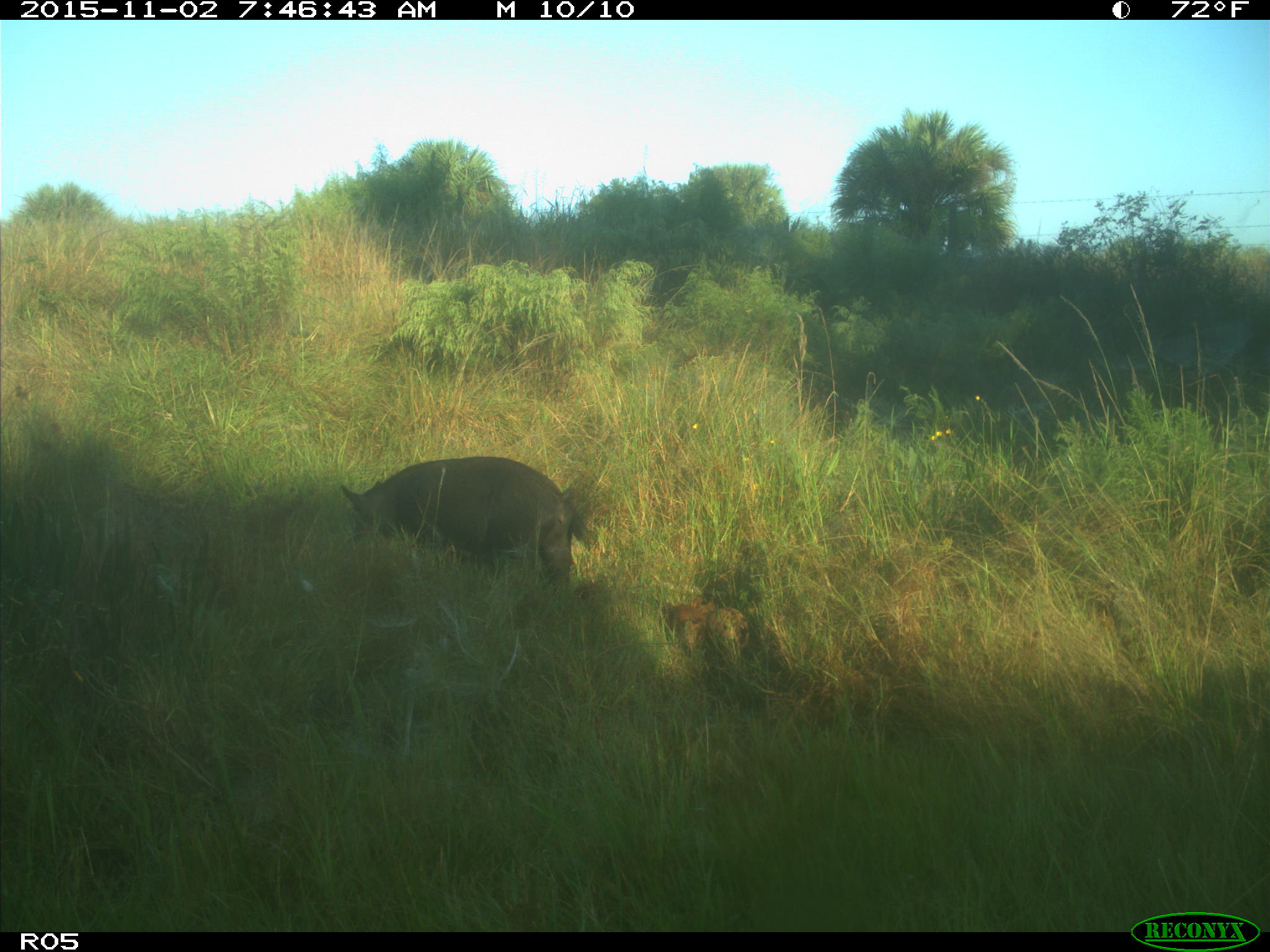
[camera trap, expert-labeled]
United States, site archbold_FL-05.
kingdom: Animalia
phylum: Chordata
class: Mammalia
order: Artiodactyla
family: Suidae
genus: Sus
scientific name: Sus scrofa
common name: wild boar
Sus scrofa (wild boar).